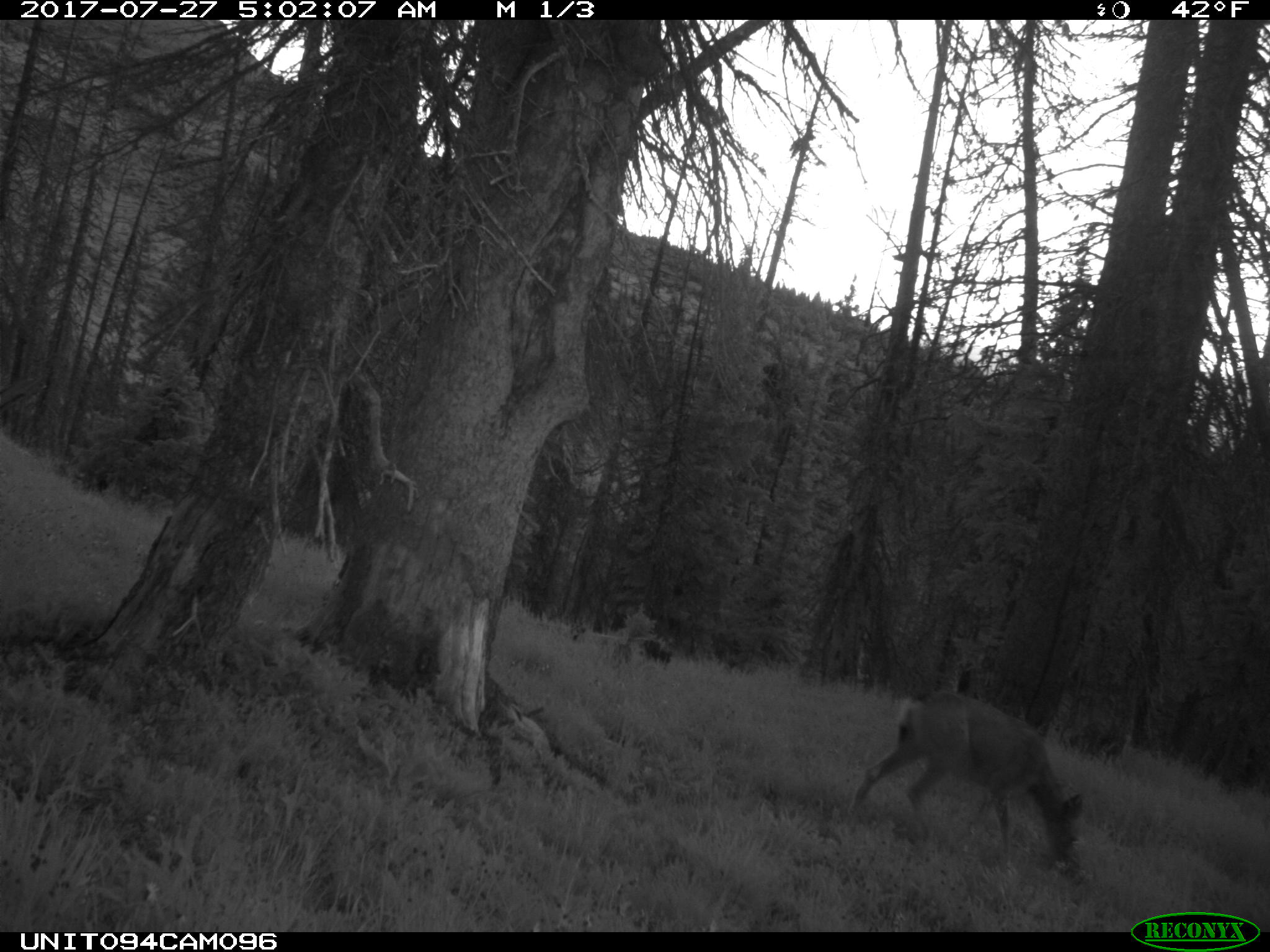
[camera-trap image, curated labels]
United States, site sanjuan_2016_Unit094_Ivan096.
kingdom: Animalia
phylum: Chordata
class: Mammalia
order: Artiodactyla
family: Cervidae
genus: Odocoileus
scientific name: Odocoileus hemionus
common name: mule deer